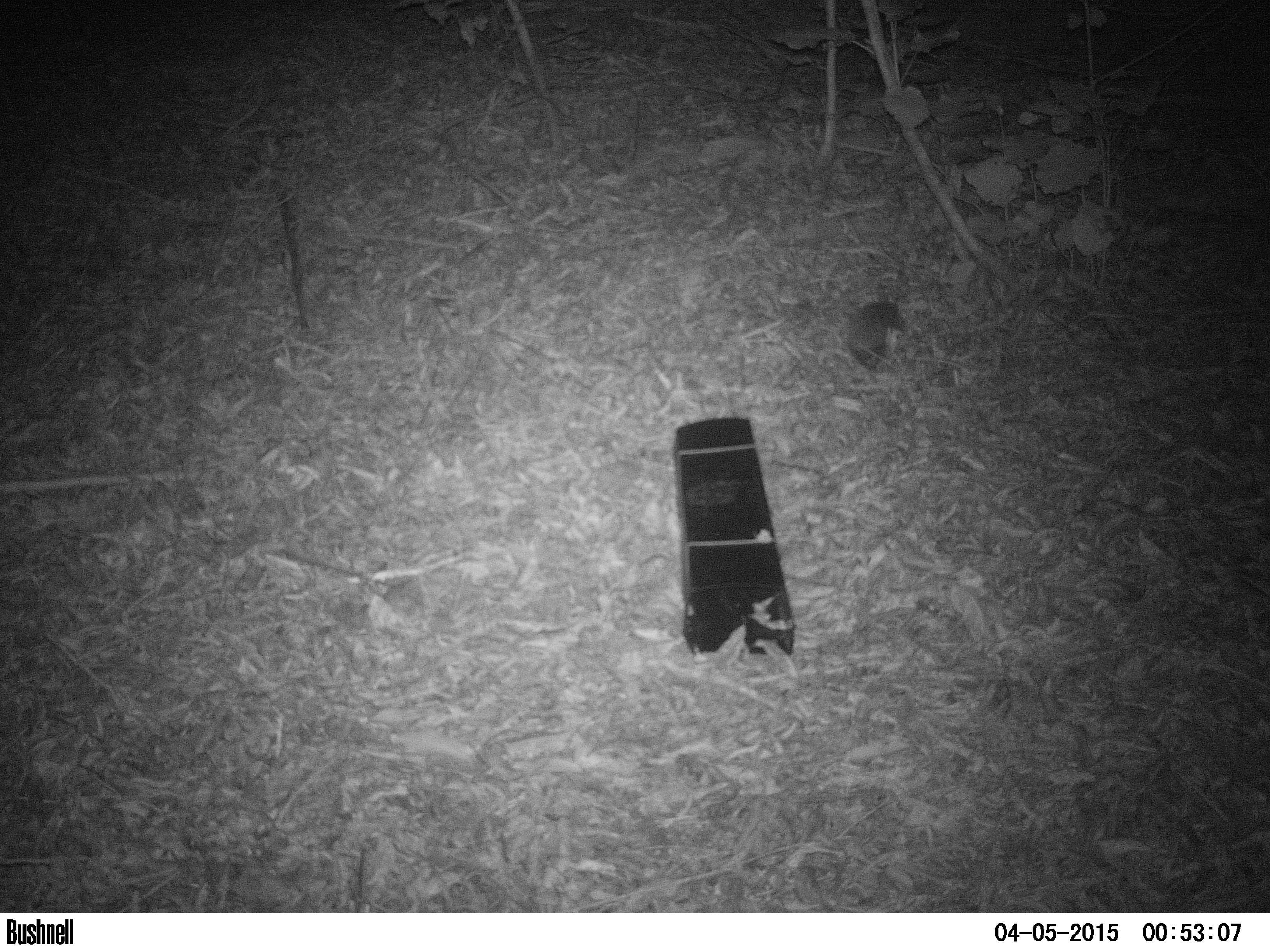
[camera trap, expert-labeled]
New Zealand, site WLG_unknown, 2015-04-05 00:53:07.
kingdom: Animalia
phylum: Chordata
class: Mammalia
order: Eulipotyphla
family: Erinaceidae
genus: Erinaceus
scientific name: Erinaceus europaeus europaeus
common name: european hedgehog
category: hedgehog